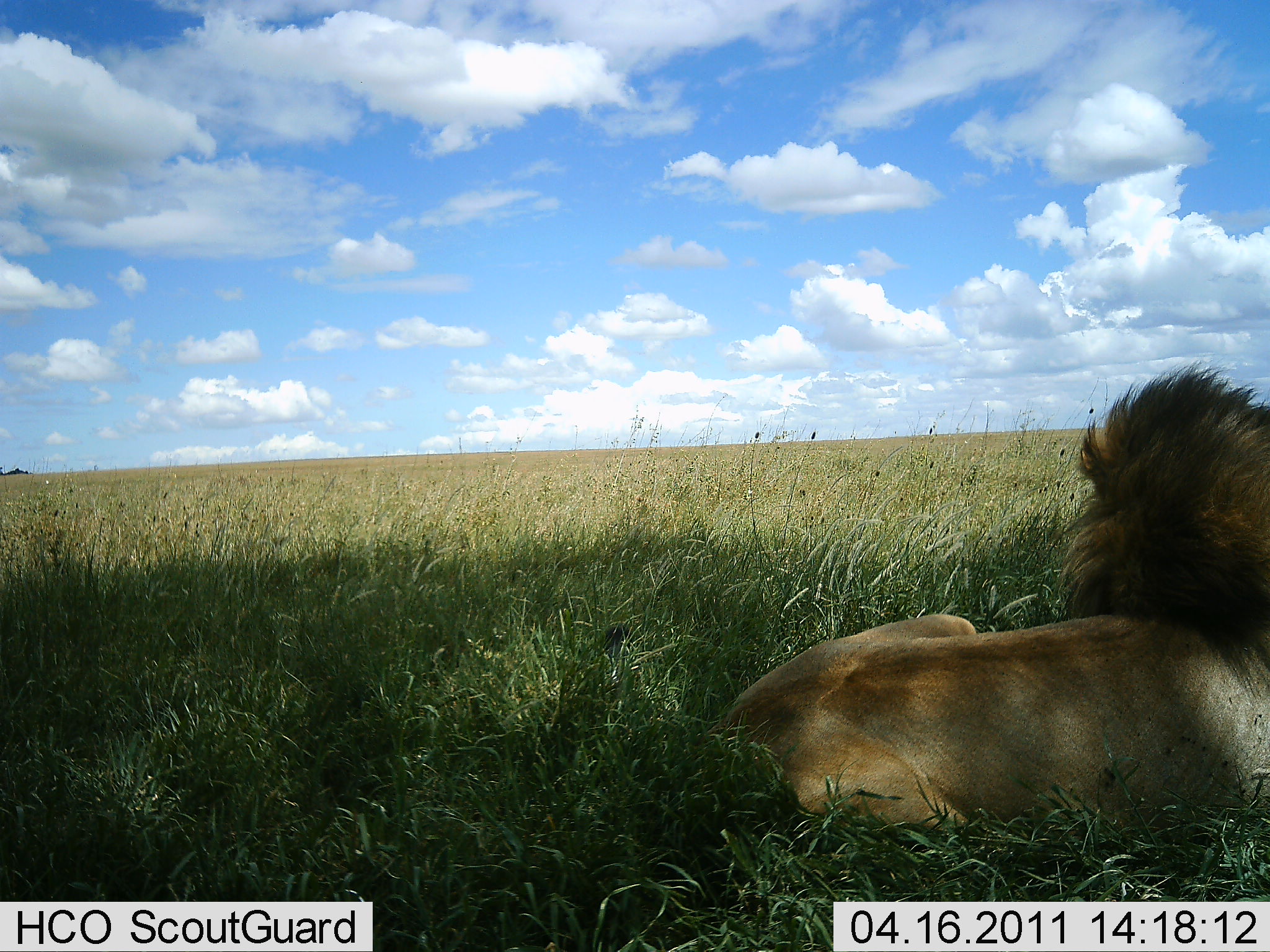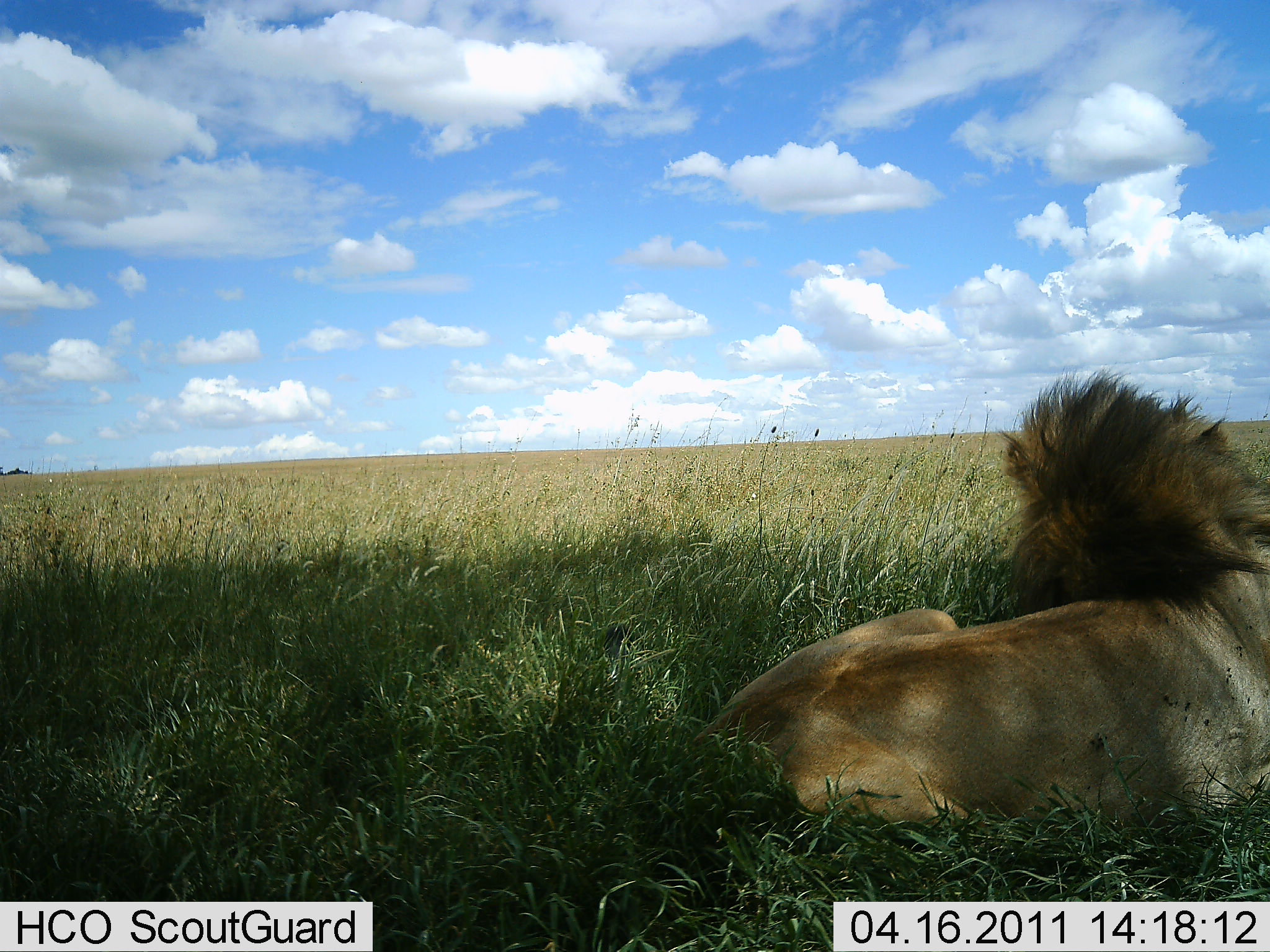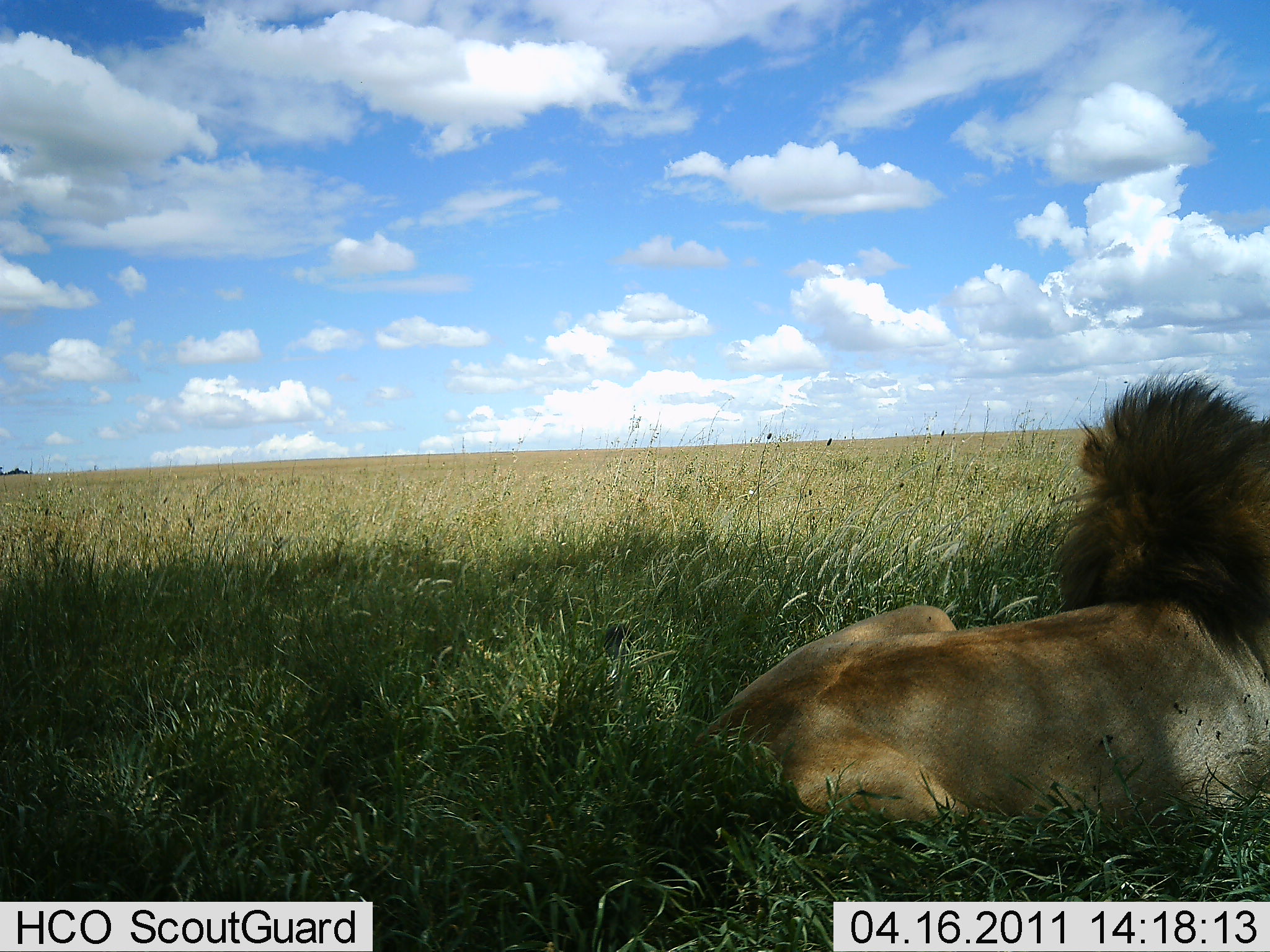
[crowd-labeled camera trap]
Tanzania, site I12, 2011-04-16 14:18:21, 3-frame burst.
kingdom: Animalia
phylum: Chordata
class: Mammalia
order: Carnivora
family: Felidae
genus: Panthera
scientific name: Panthera leo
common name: lion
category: lionmale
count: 1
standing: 0%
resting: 100%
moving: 0%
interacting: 0%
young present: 0%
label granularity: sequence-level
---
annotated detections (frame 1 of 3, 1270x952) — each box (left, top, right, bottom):
animal: (734, 360, 1270, 694)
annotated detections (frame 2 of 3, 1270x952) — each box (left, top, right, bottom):
animal: (694, 366, 1270, 831)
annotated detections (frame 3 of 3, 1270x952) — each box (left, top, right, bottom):
animal: (691, 374, 1269, 842)